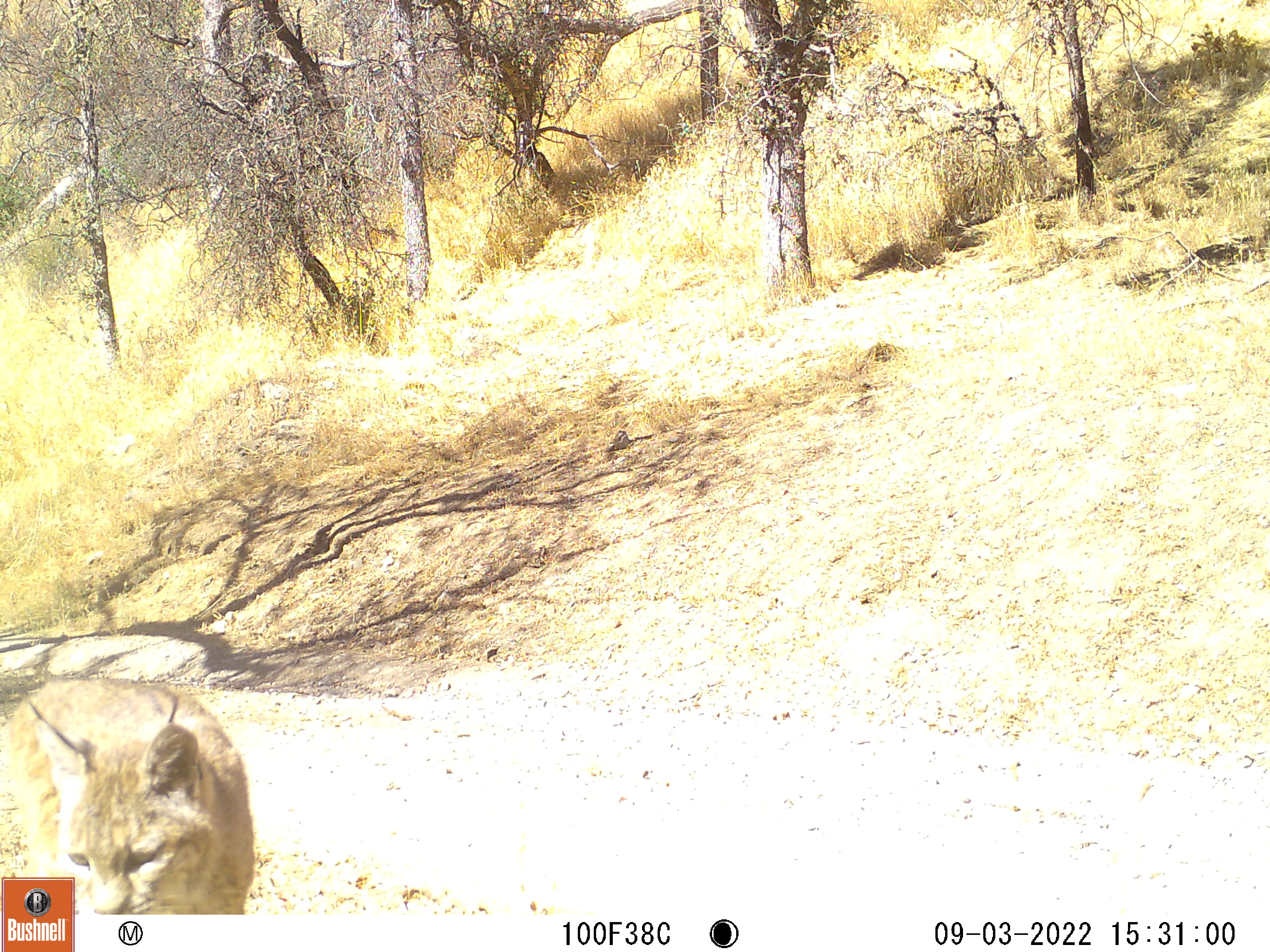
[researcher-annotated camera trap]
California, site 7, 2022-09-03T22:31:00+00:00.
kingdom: Animalia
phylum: Chordata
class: Mammalia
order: Carnivora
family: Felidae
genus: Lynx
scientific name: Lynx rufus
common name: bobcat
Bobcat (Lynx rufus).